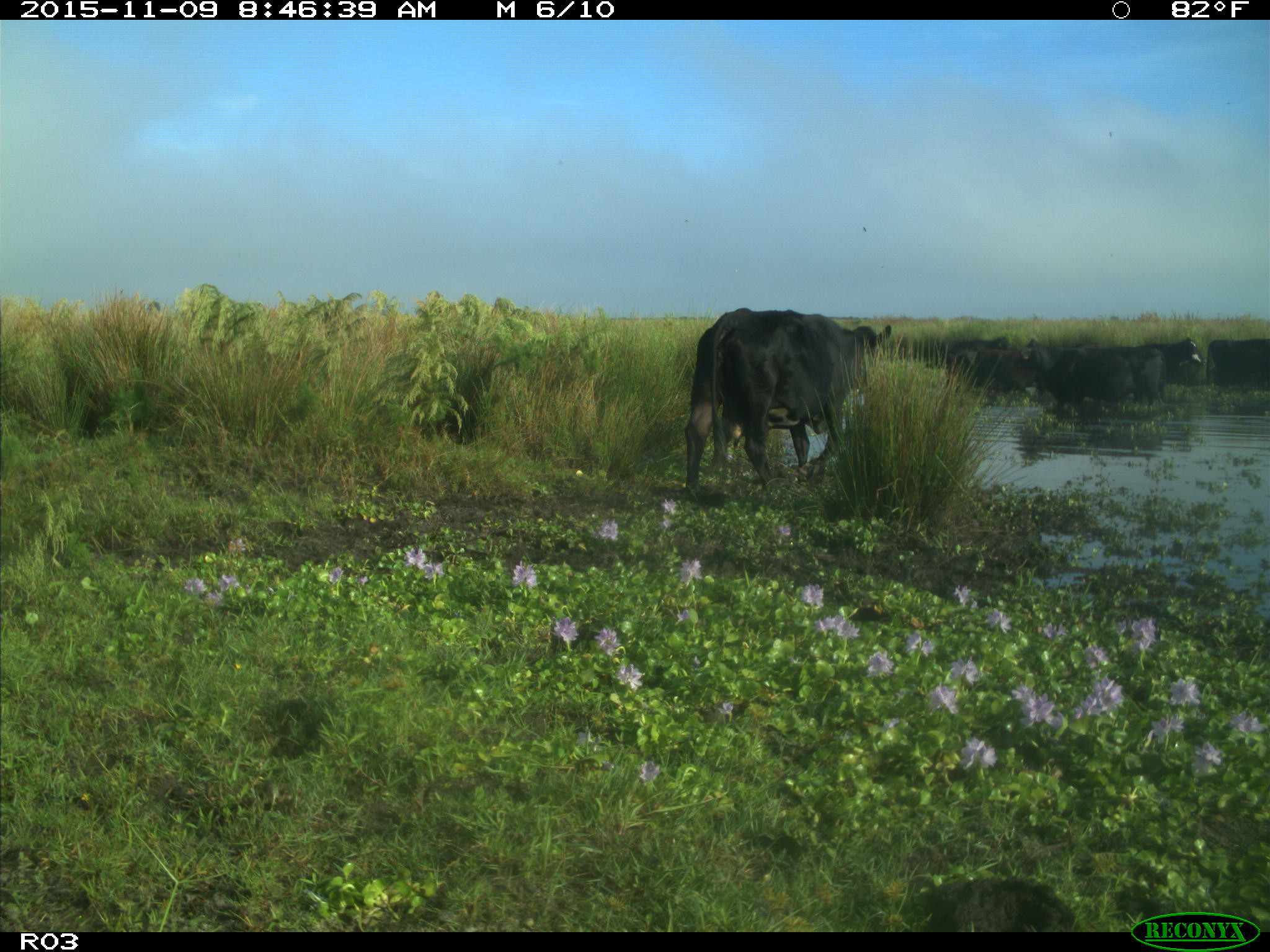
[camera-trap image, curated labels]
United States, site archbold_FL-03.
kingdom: Animalia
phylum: Chordata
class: Mammalia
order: Artiodactyla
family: Bovidae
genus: Bos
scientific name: Bos taurus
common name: domestic cow